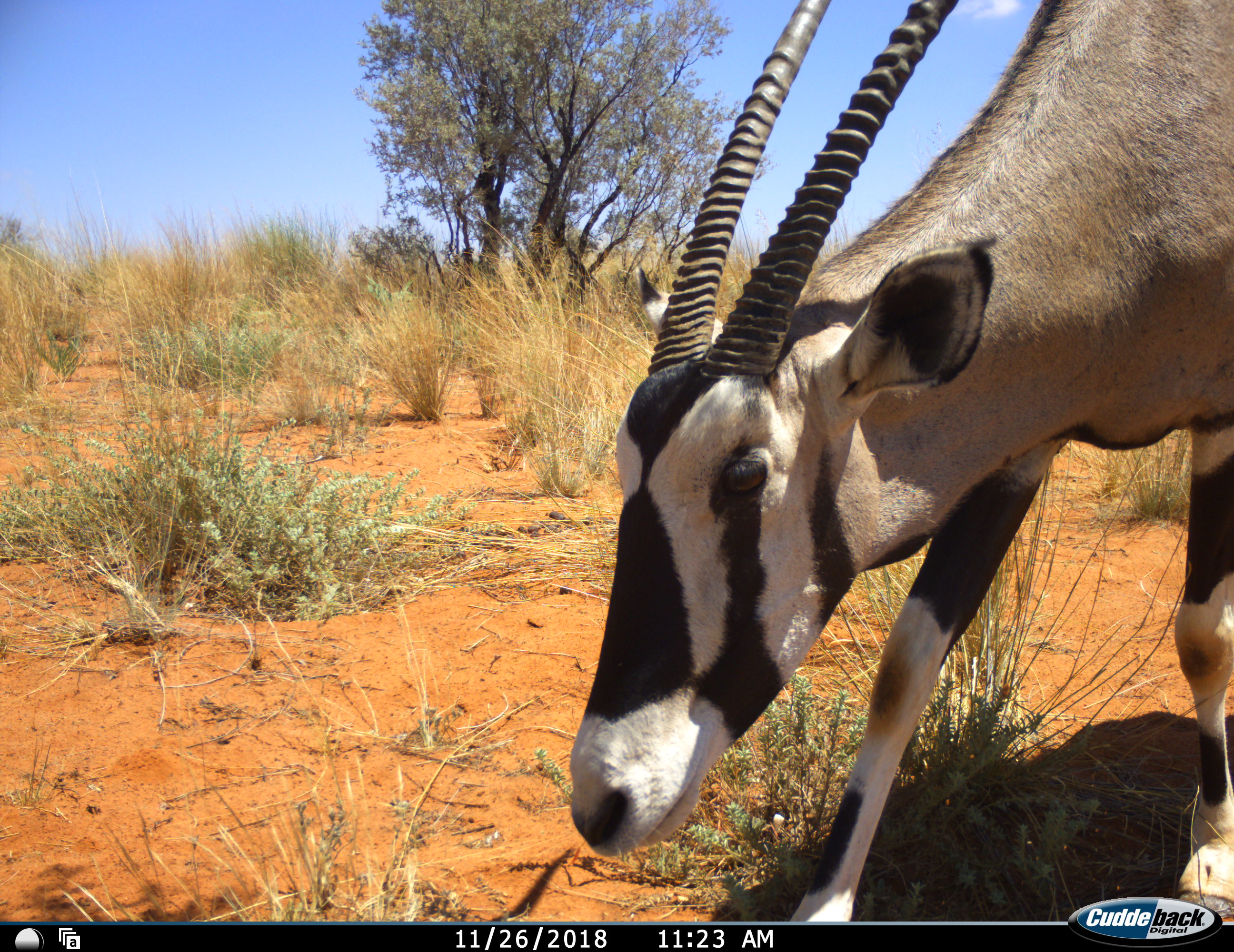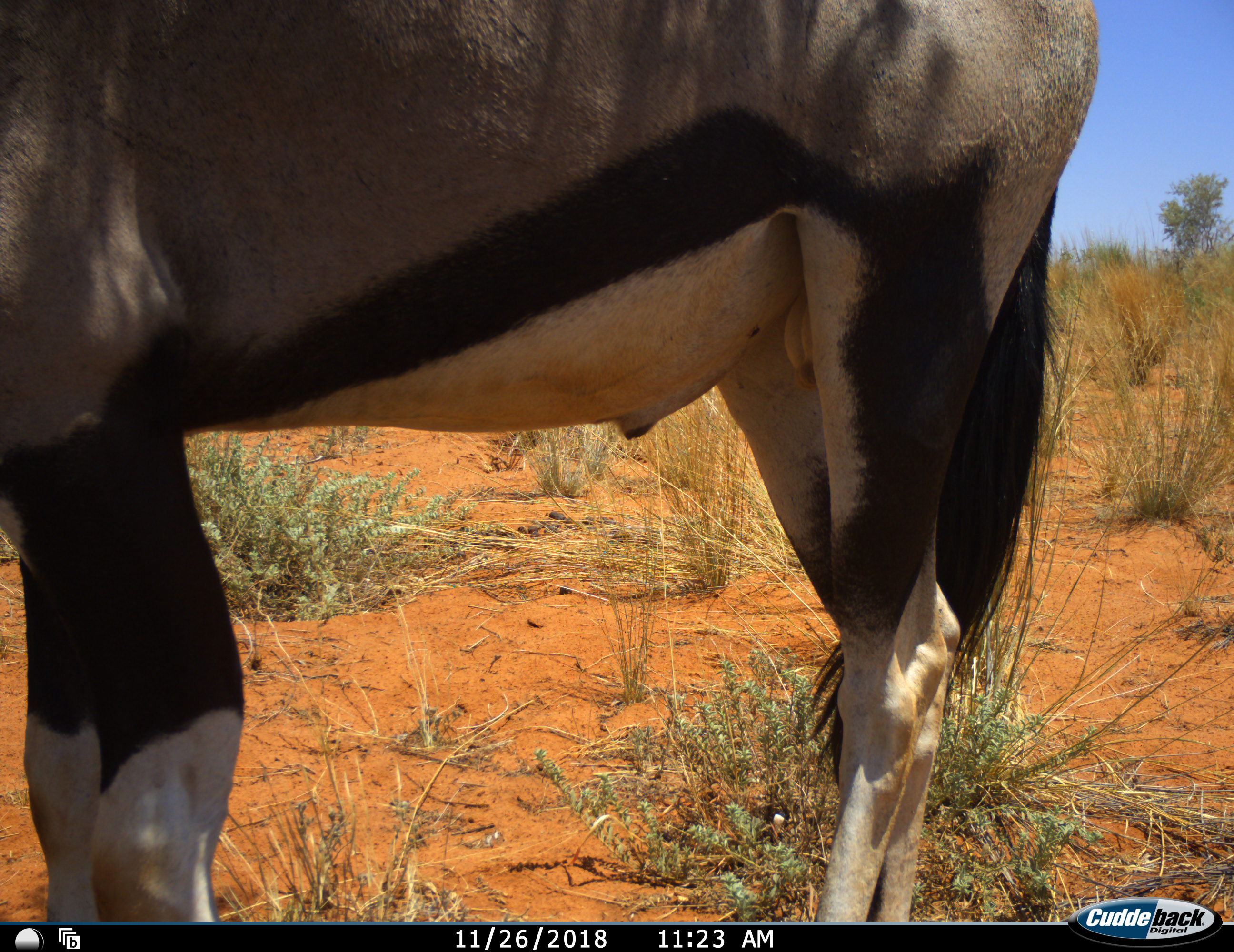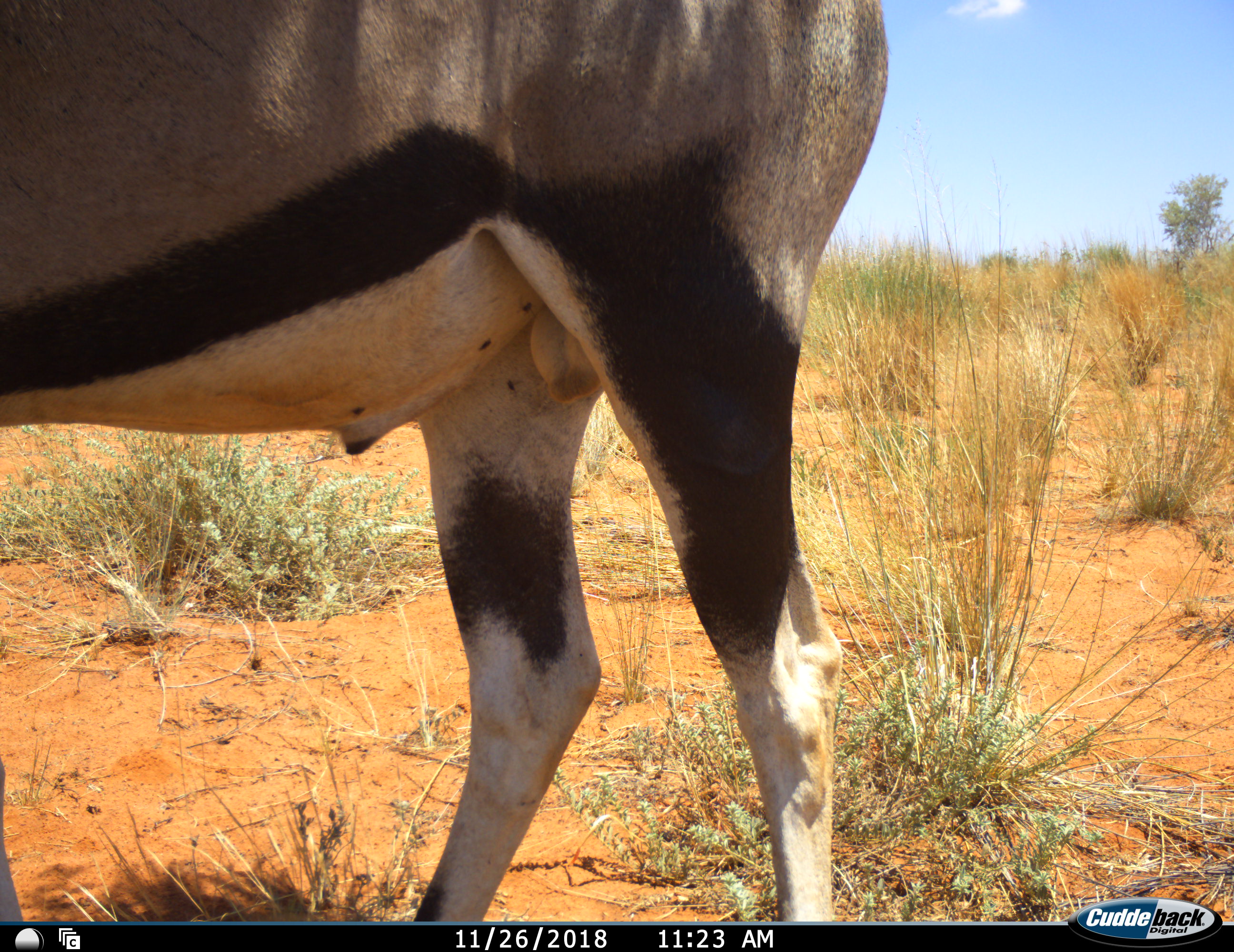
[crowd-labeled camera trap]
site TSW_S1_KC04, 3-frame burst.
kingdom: Animalia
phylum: Chordata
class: Mammalia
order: Artiodactyla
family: Bovidae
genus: Oryx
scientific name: Oryx gazella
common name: gemsbok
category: oryx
Oryx (gemsbok) (Oryx gazella), count 1. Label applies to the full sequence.